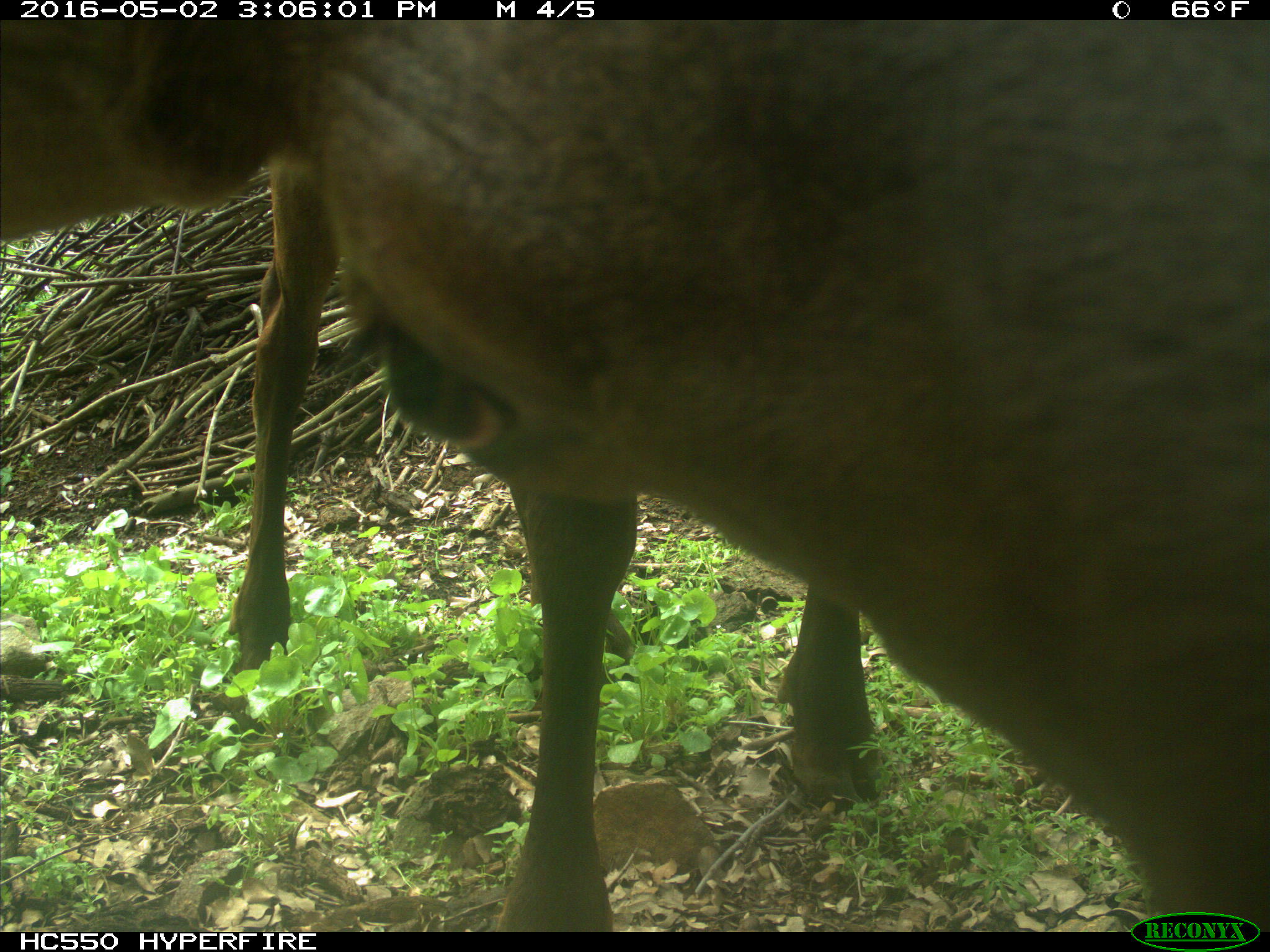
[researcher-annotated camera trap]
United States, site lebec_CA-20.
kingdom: Animalia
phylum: Chordata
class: Mammalia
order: Artiodactyla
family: Cervidae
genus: Cervus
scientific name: Cervus canadensis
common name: elk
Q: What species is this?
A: Cervus canadensis (elk).